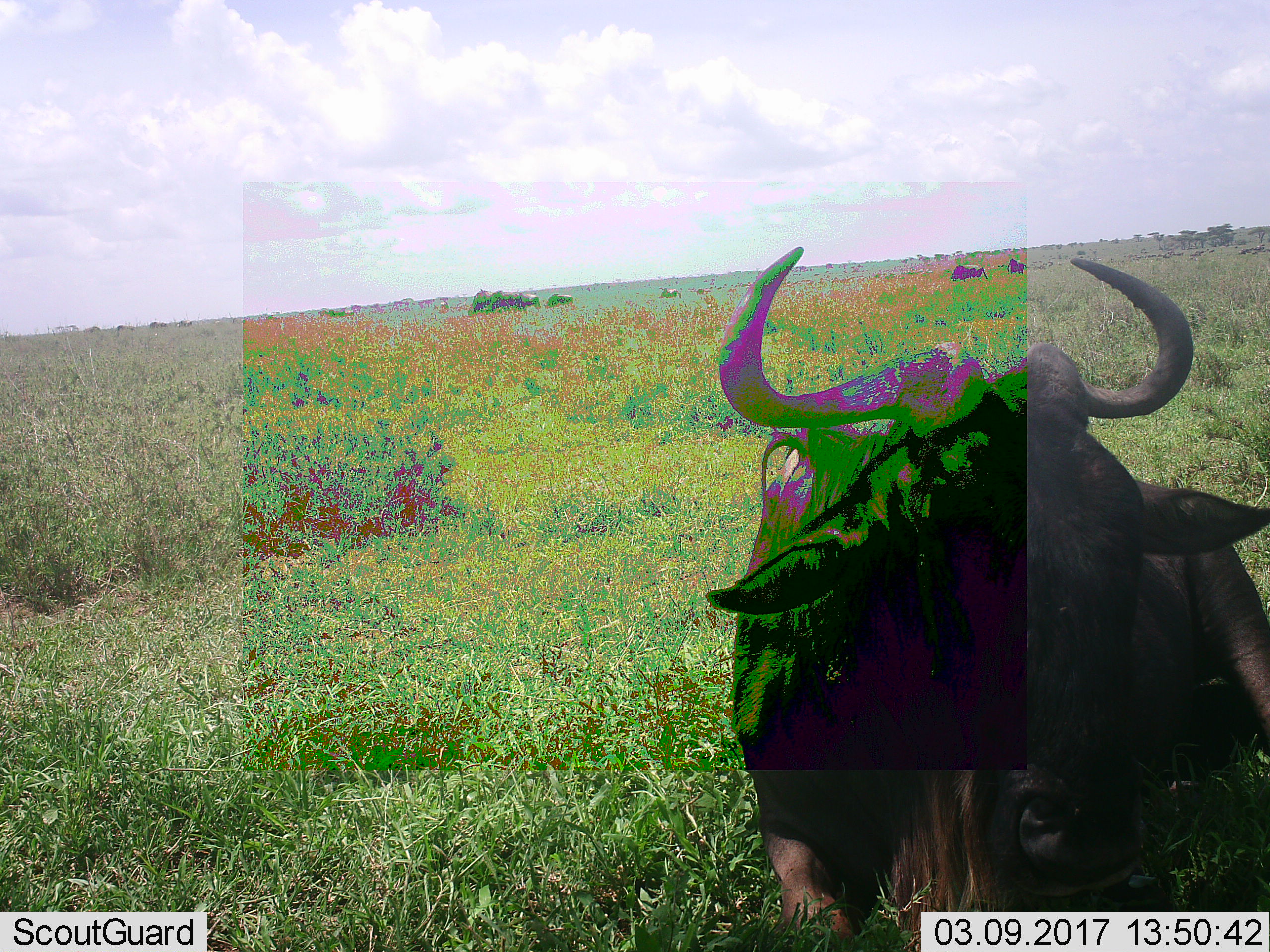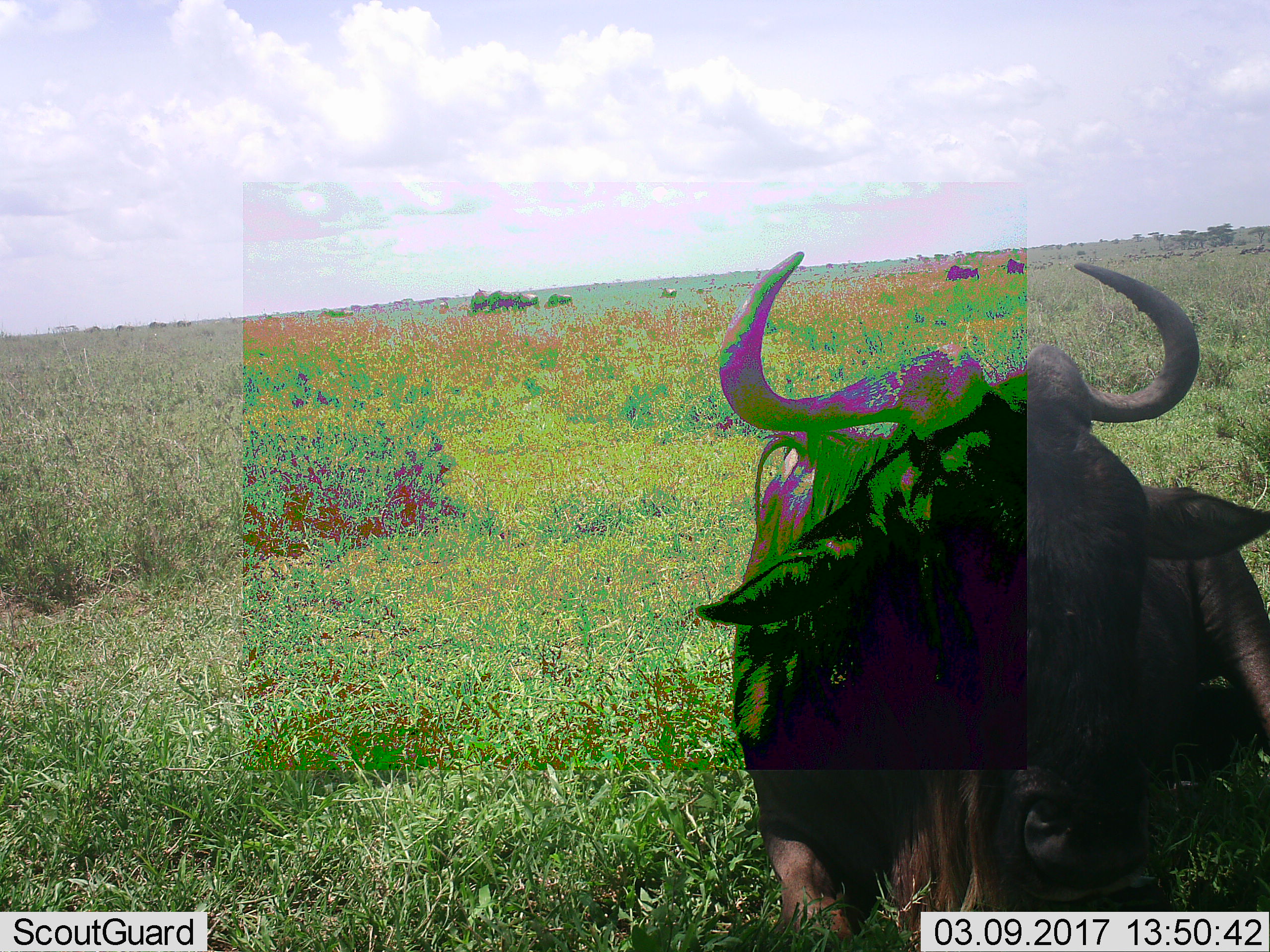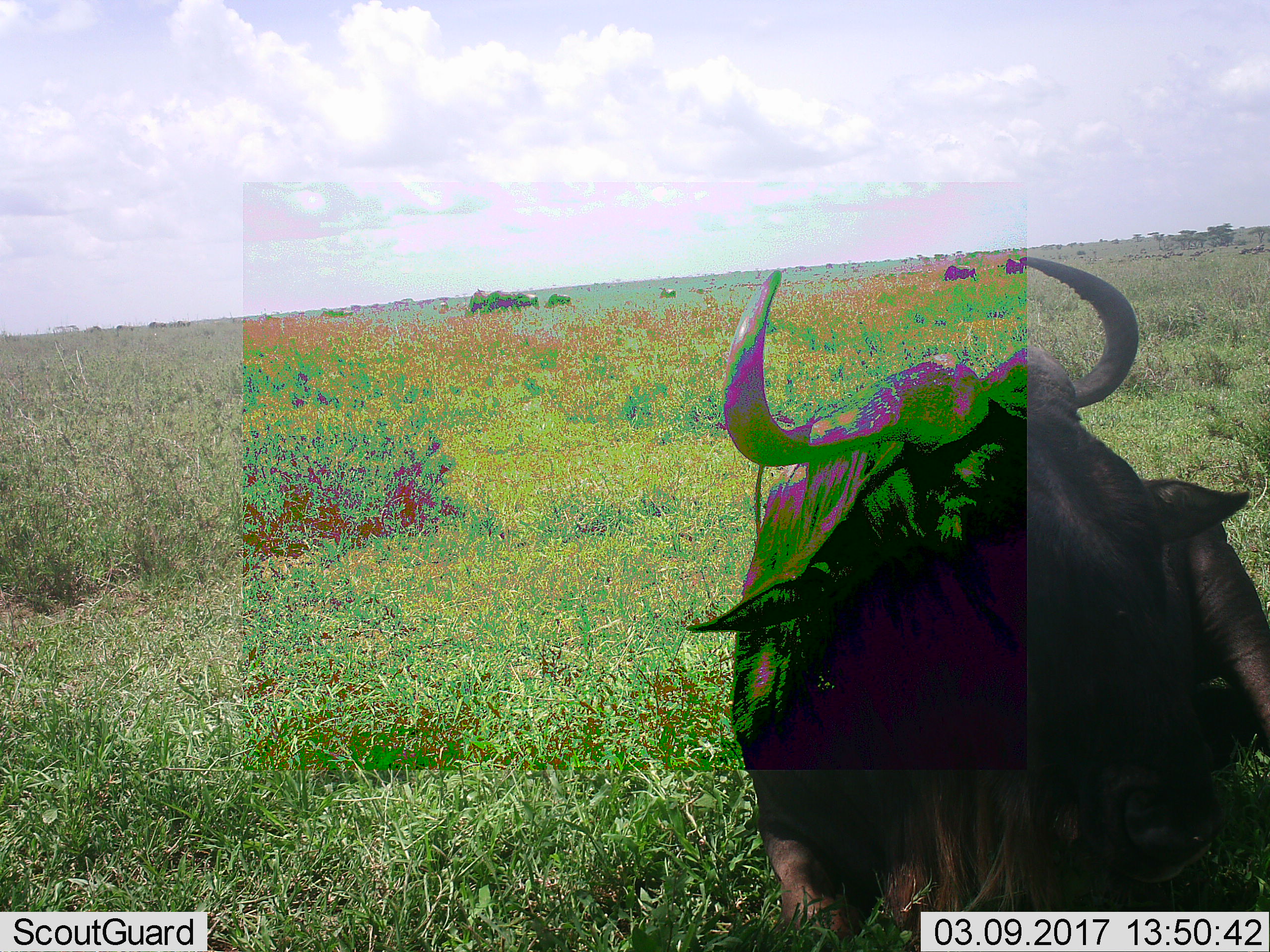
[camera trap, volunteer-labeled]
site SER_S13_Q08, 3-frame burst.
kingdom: Animalia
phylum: Chordata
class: Mammalia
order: Artiodactyla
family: Bovidae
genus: Connochaetes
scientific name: Connochaetes taurinus taurinus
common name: blue wildebeest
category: wildebeestblue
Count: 8.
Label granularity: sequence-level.